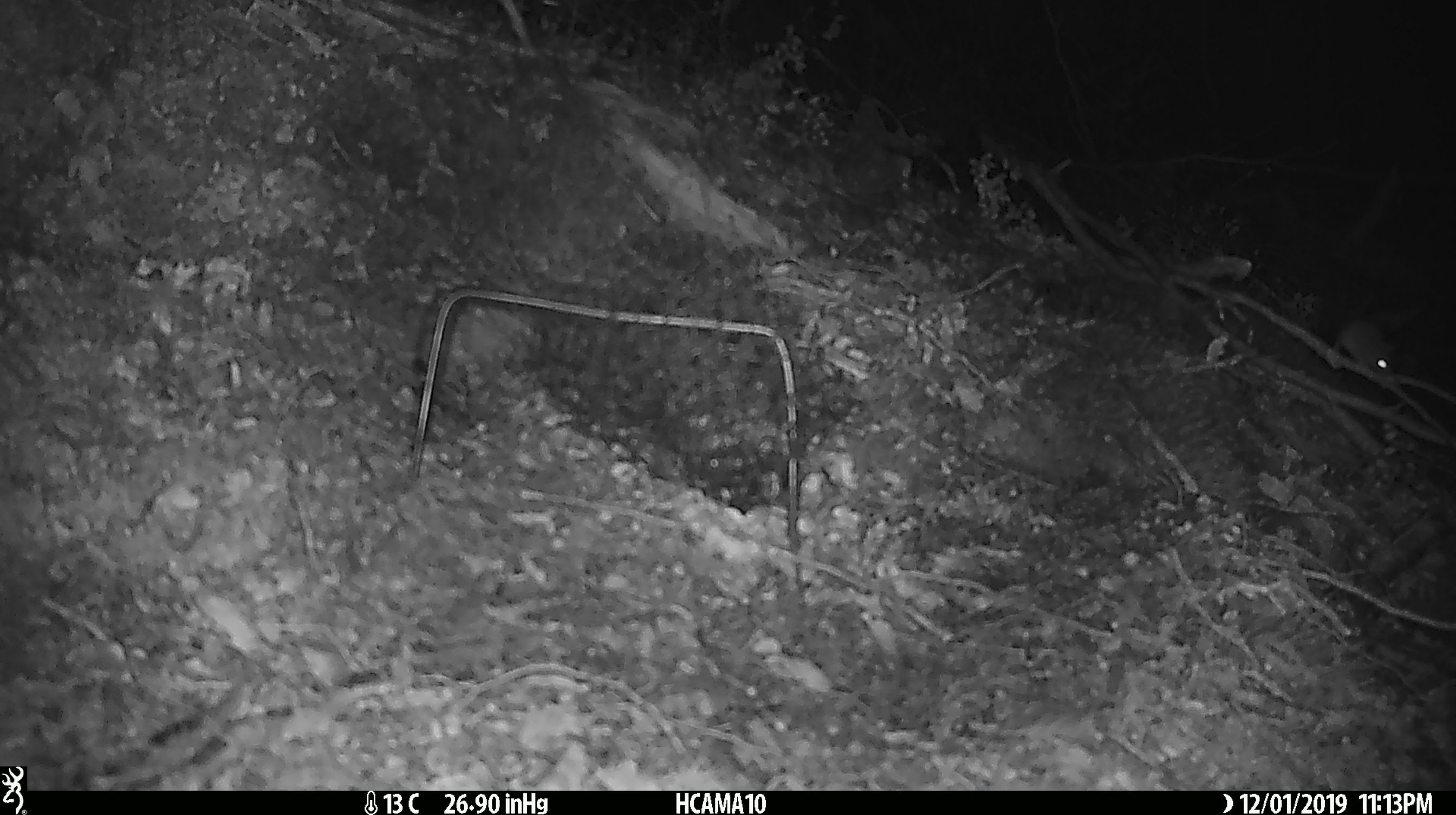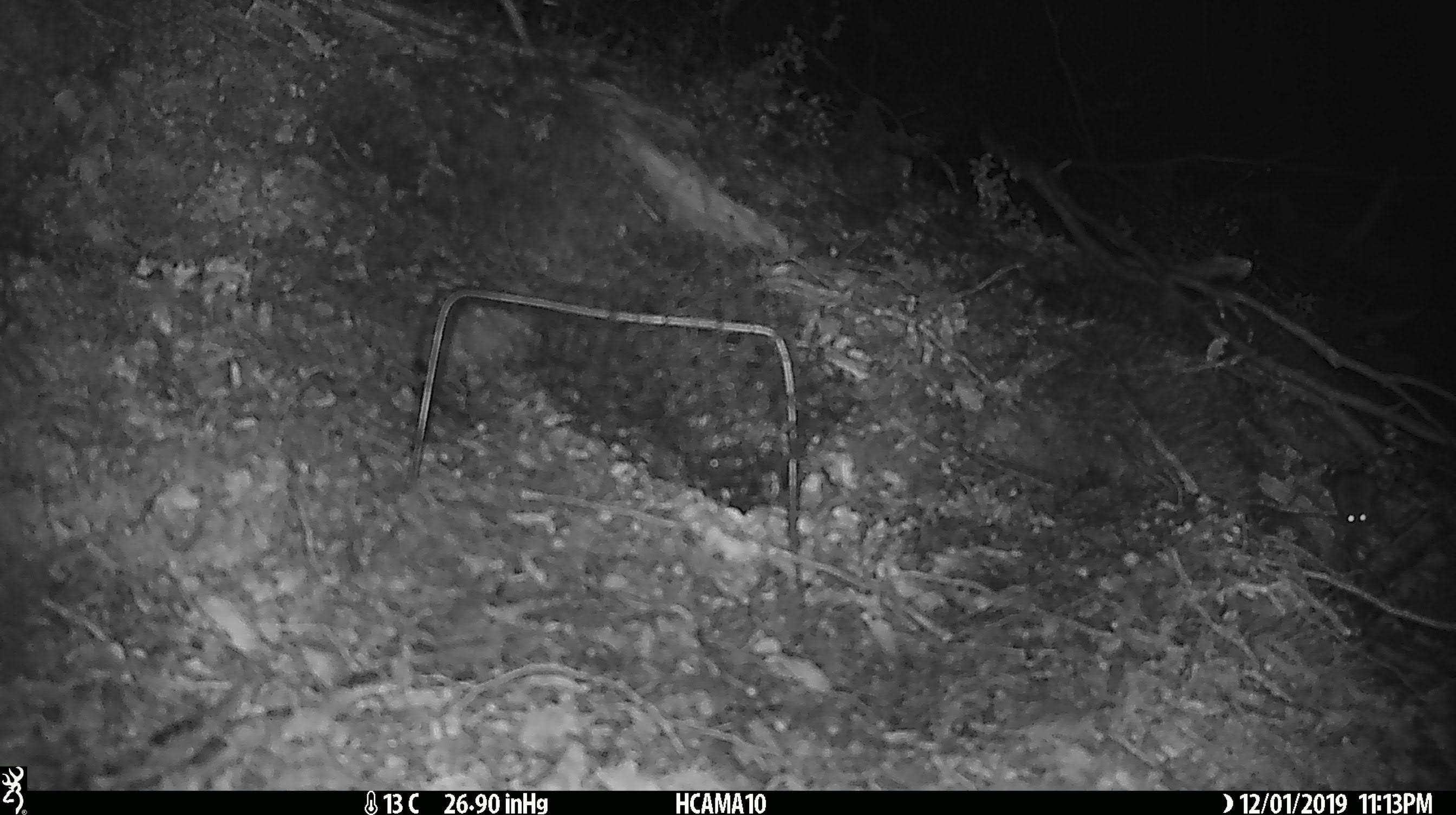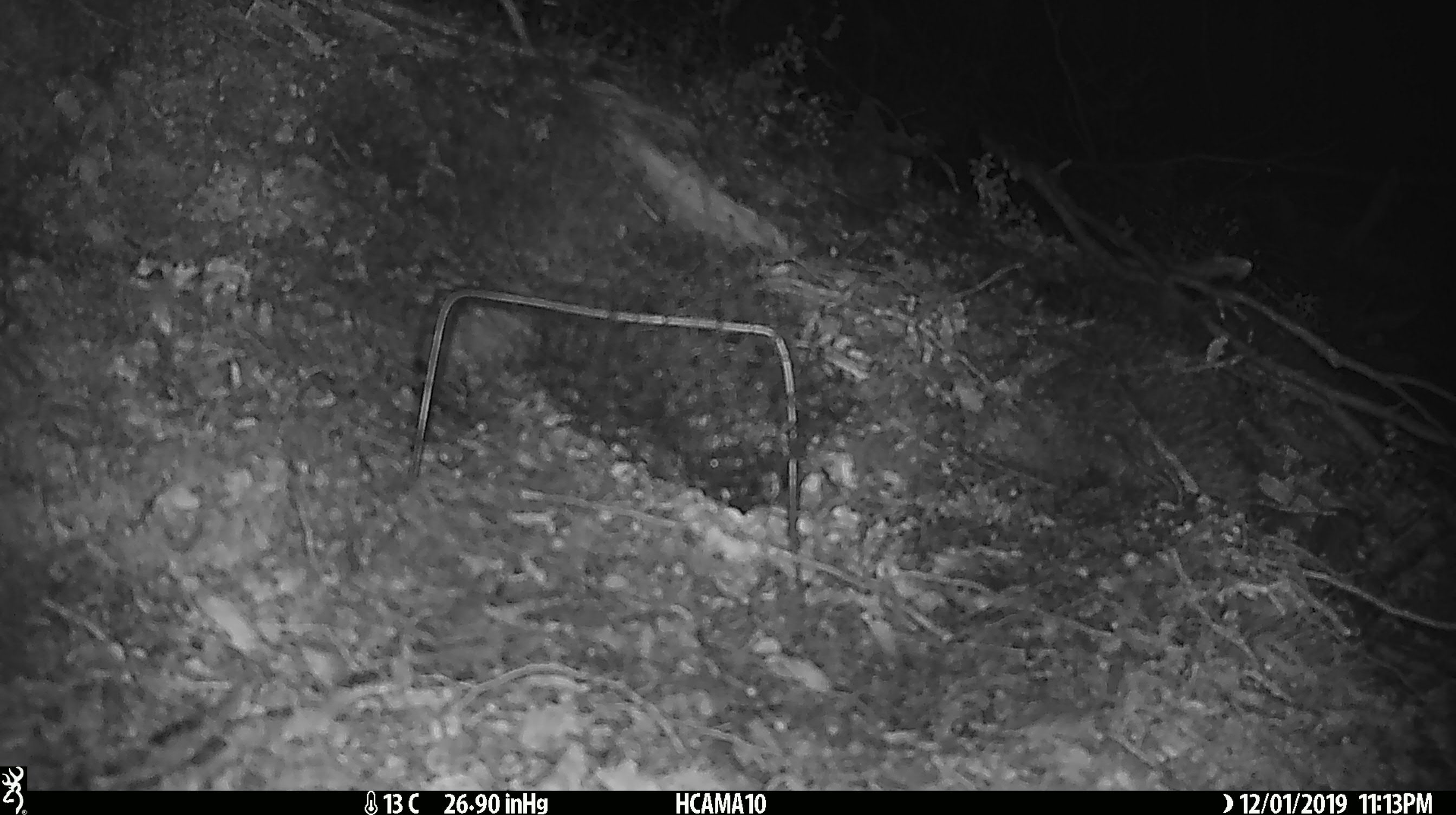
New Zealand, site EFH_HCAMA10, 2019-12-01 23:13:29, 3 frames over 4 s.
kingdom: Animalia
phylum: Chordata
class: Mammalia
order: Rodentia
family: Muridae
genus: Mus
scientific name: Mus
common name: mouse